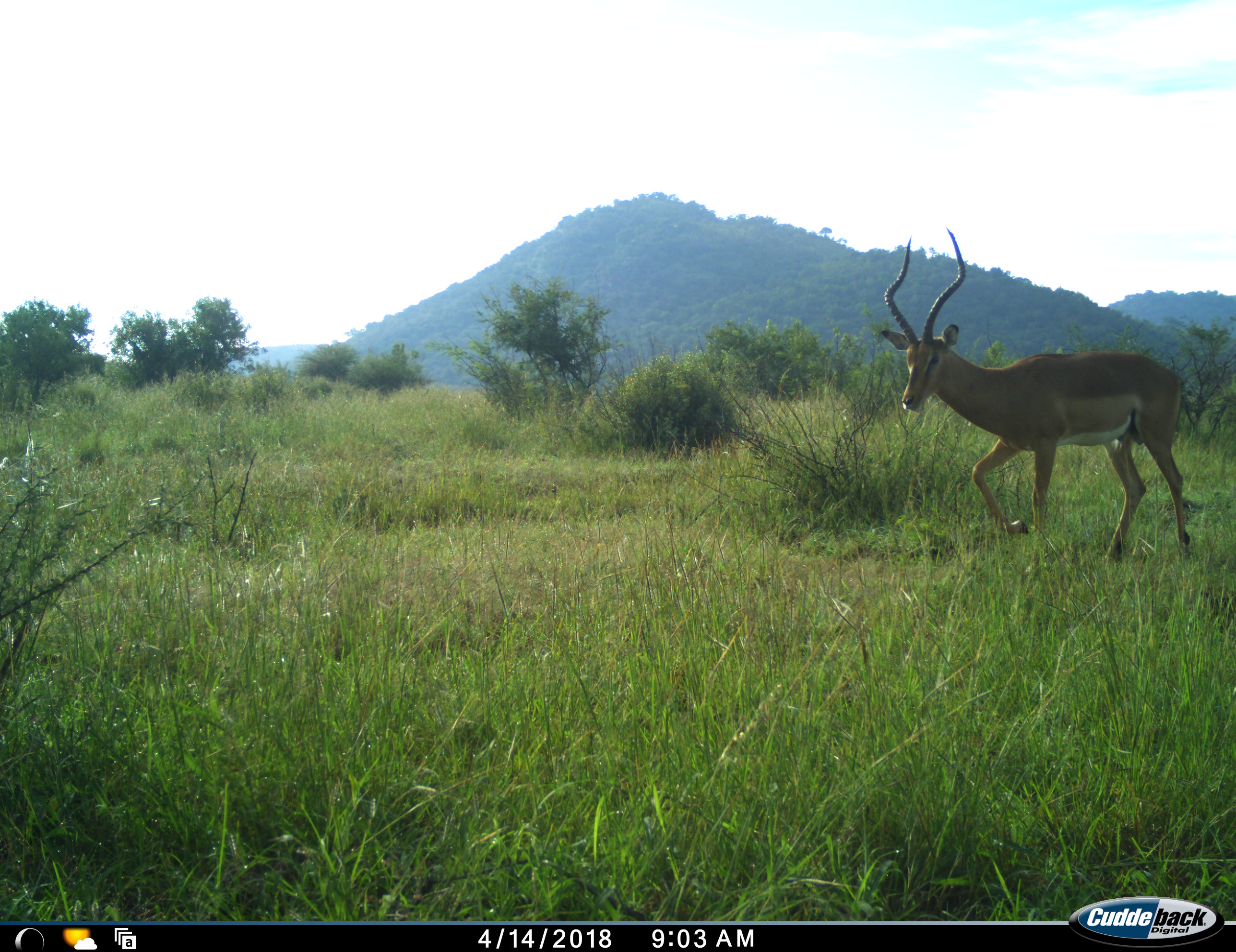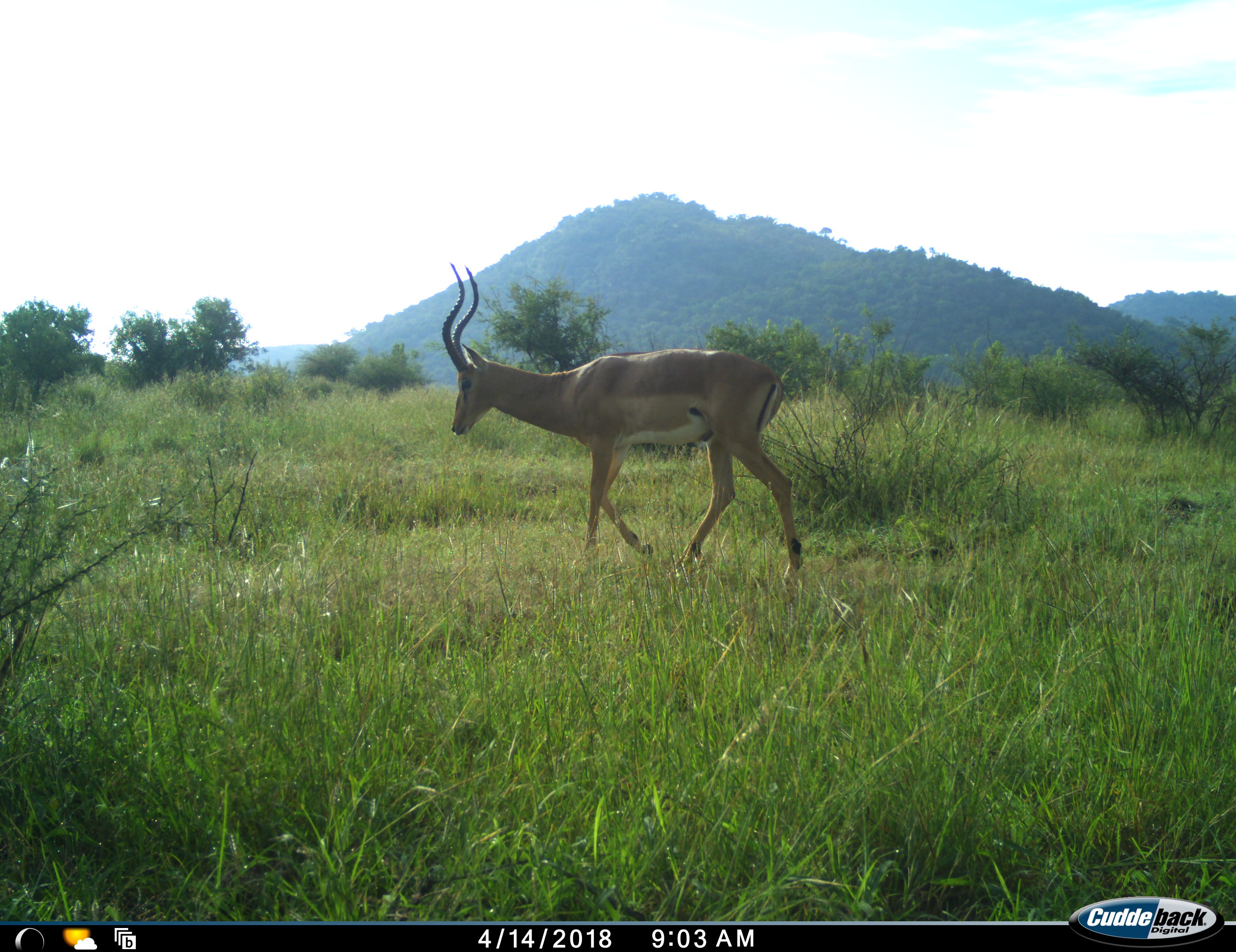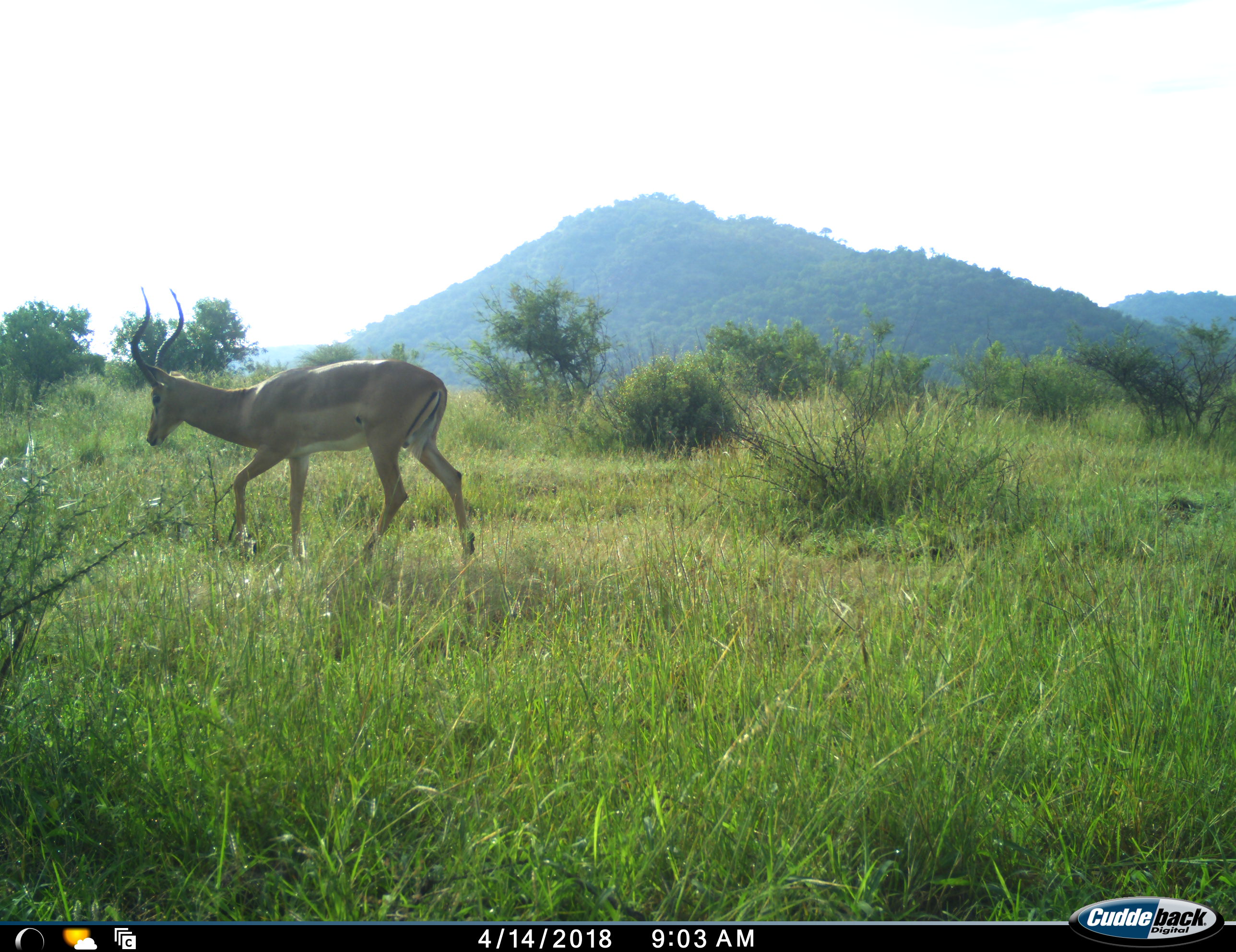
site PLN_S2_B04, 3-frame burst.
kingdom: Animalia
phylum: Chordata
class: Mammalia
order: Artiodactyla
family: Bovidae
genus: Aepyceros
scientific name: Aepyceros melampus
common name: impala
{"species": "impala (Aepyceros melampus)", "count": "1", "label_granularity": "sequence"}